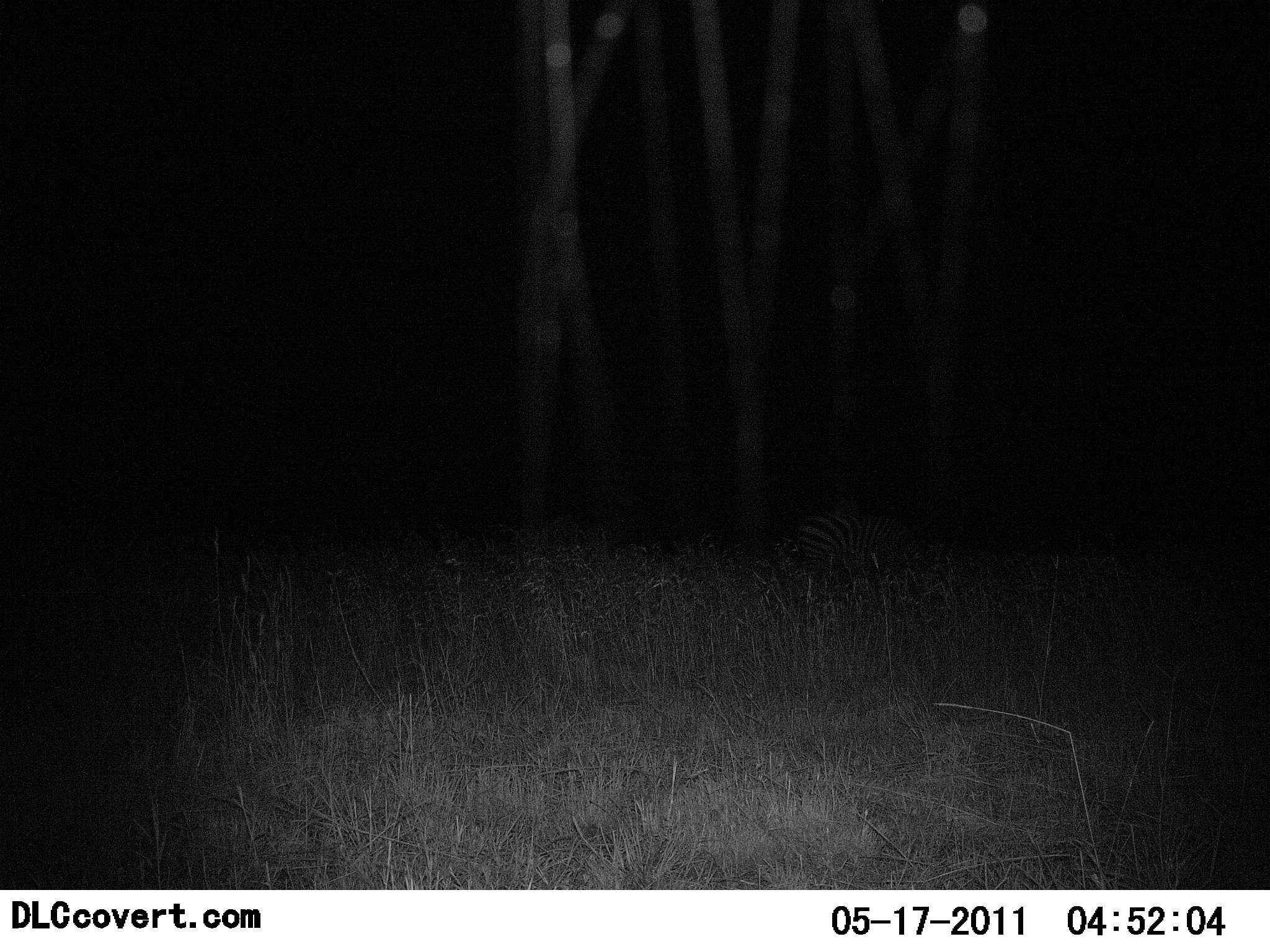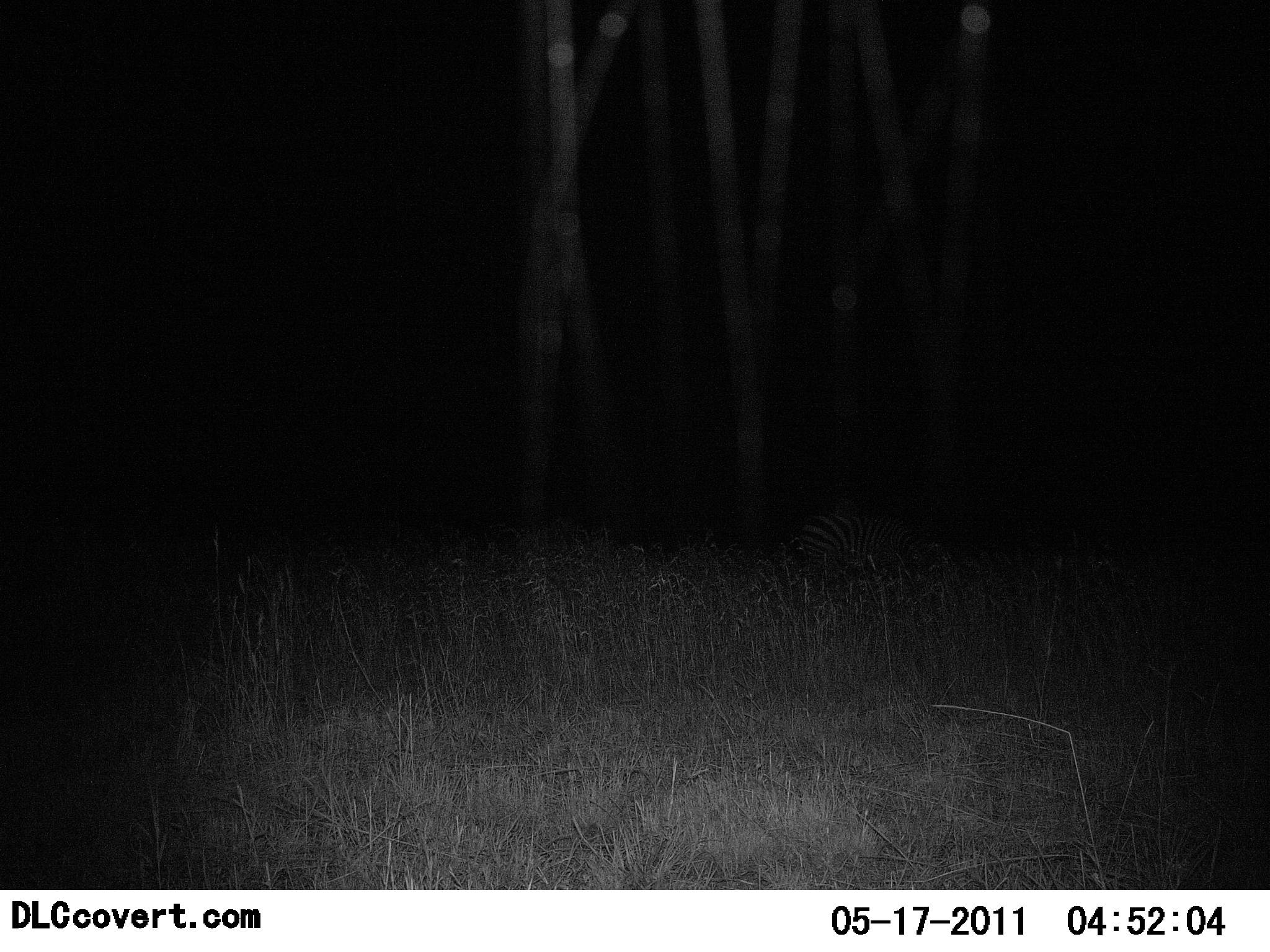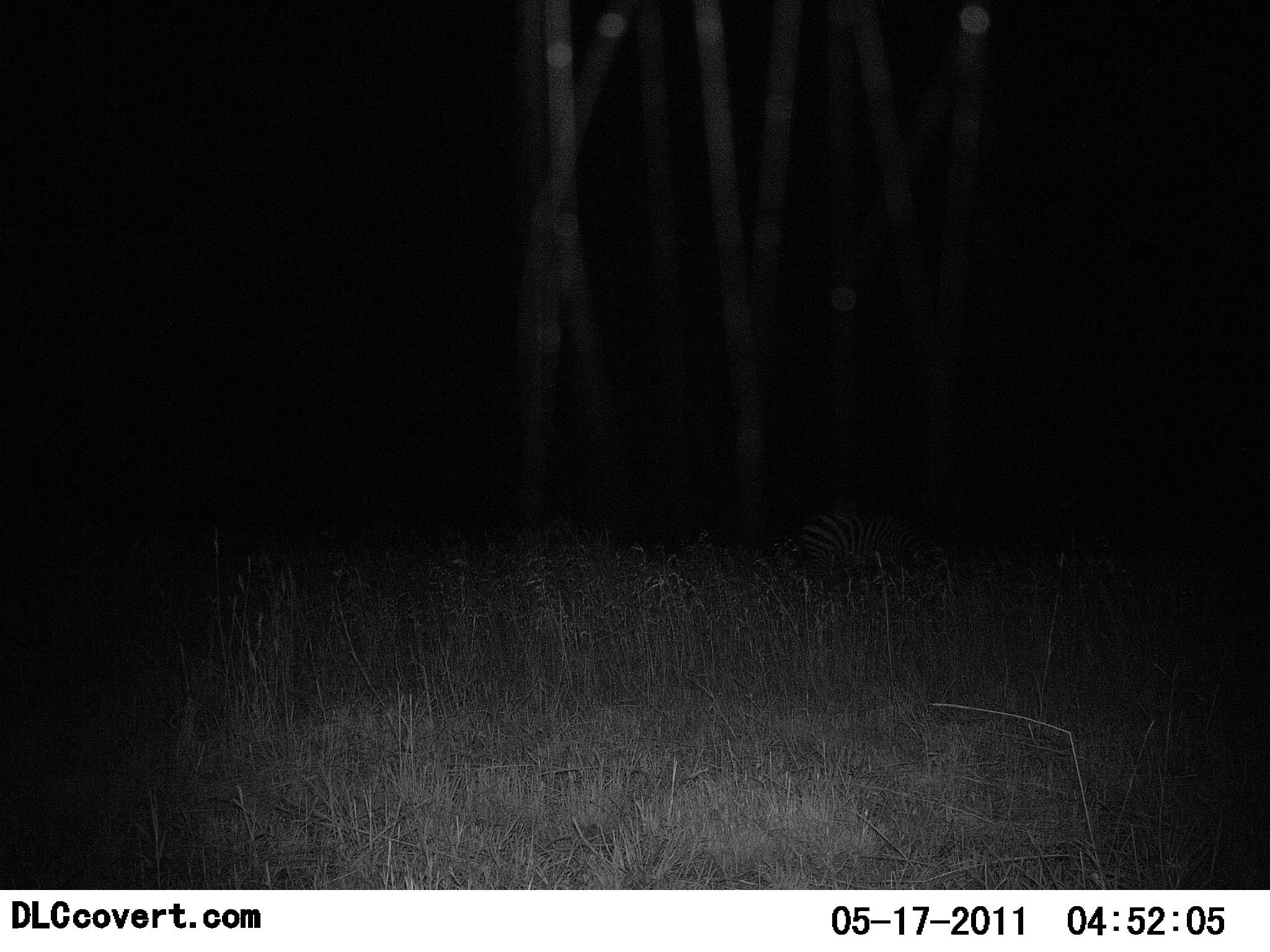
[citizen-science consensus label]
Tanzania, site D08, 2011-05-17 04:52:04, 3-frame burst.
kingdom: Animalia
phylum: Chordata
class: Mammalia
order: Perissodactyla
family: Equidae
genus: Equus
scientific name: Equus quagga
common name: plains zebra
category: zebra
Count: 1.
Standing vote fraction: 73%.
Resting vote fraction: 18%.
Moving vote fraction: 0%.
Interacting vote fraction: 0%.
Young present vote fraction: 0%.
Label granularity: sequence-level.